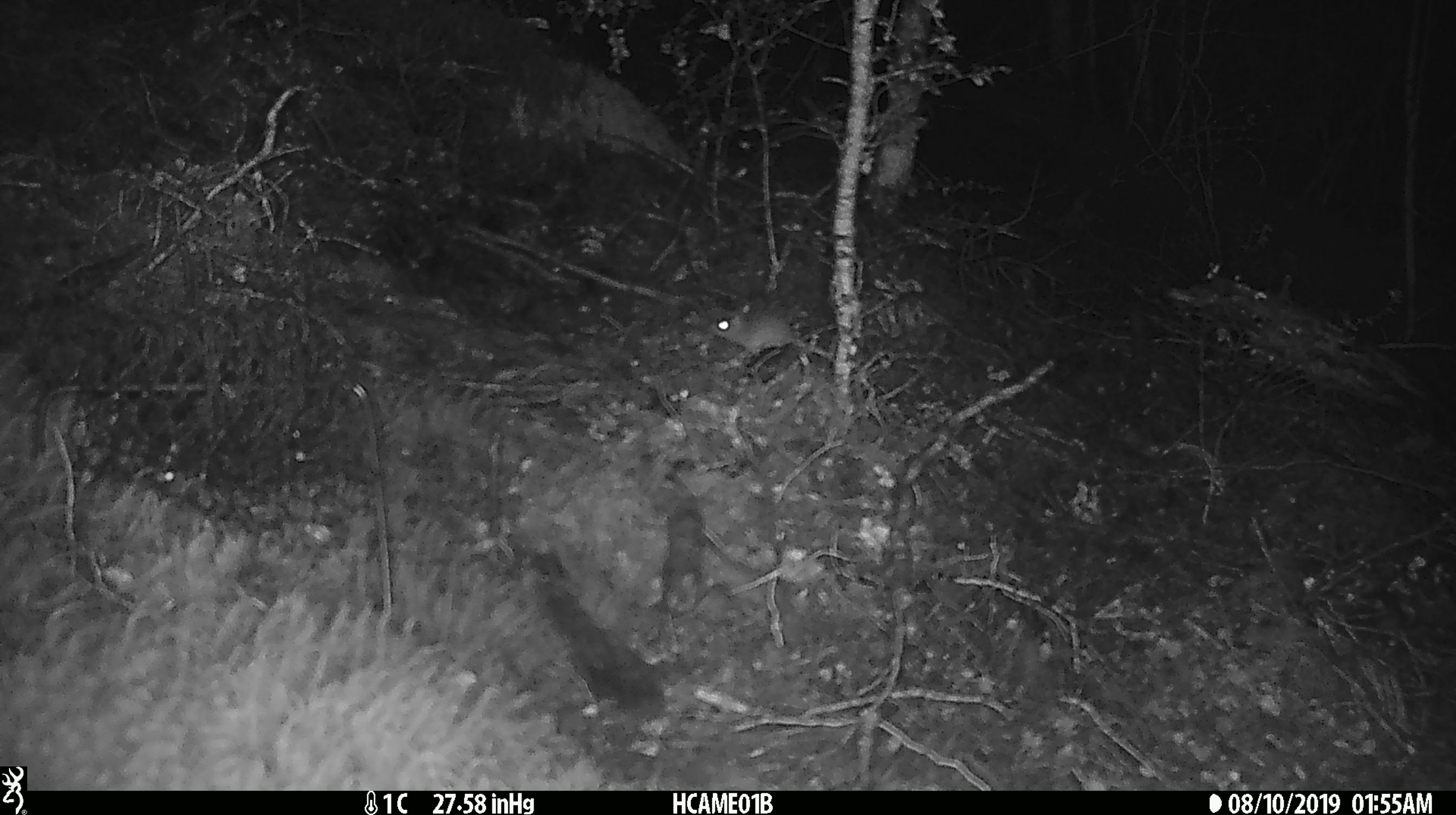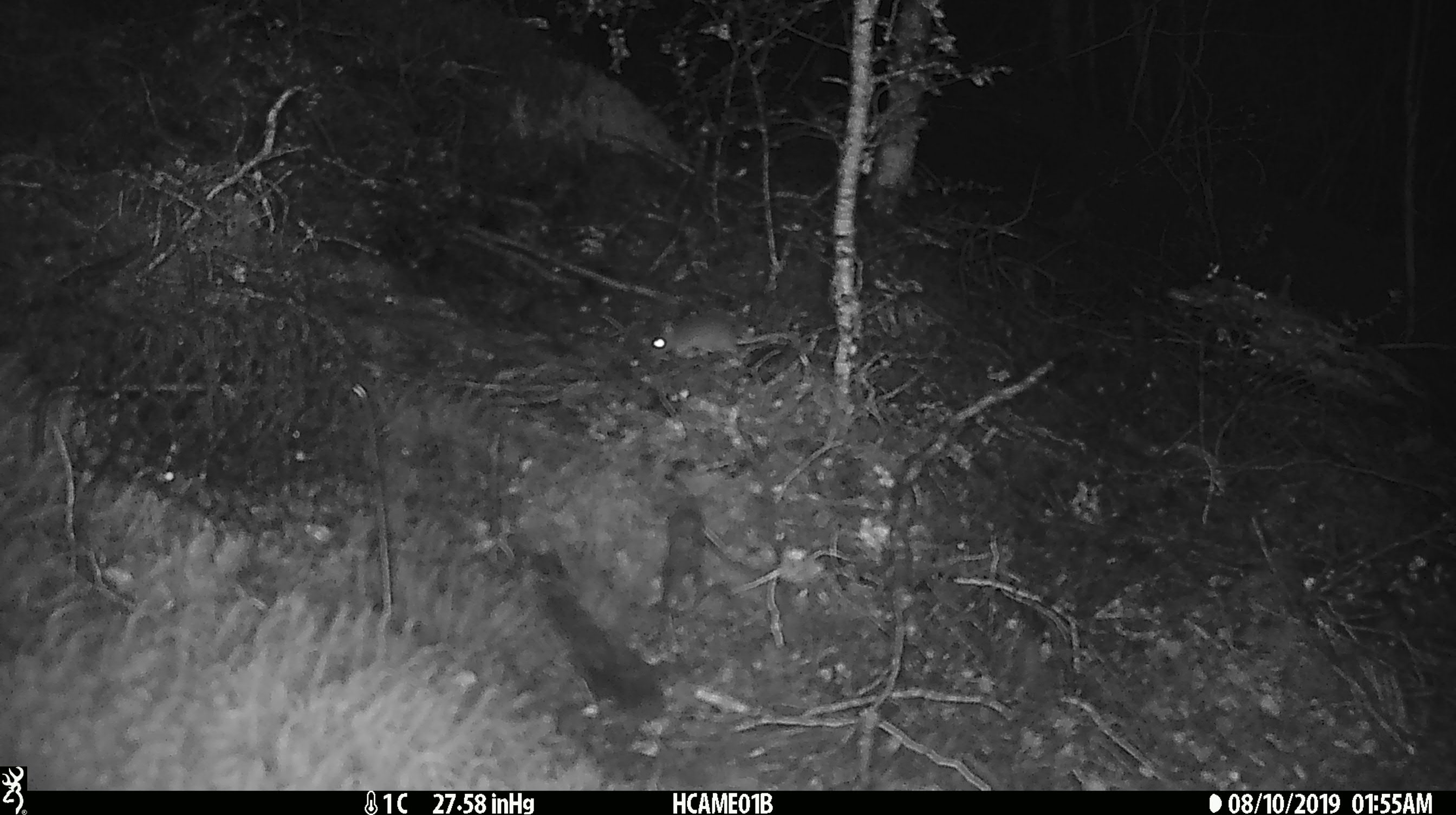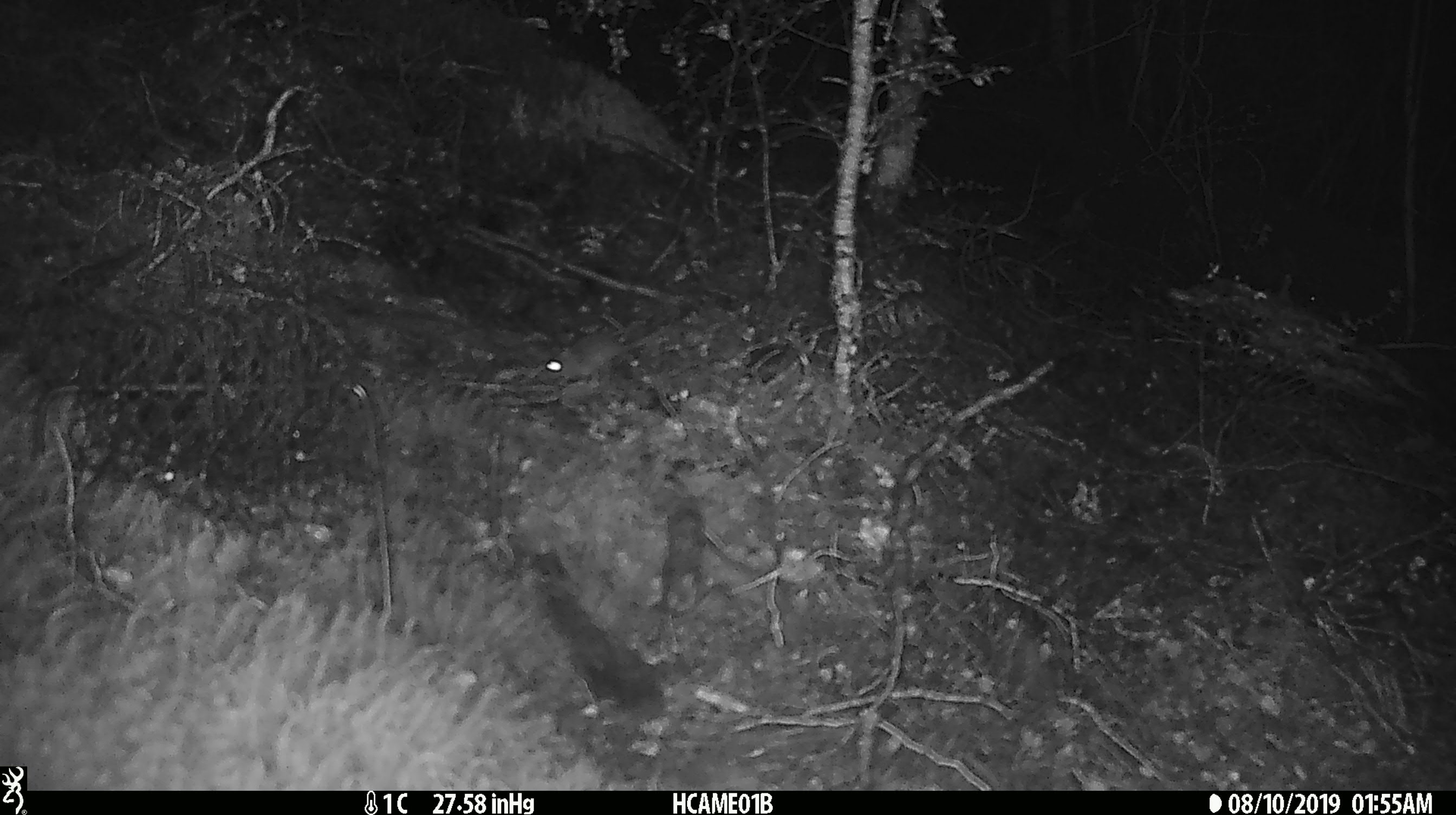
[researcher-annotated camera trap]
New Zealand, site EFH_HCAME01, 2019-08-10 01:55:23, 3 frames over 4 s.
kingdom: Animalia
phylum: Chordata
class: Mammalia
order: Rodentia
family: Muridae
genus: Mus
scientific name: Mus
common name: mouse